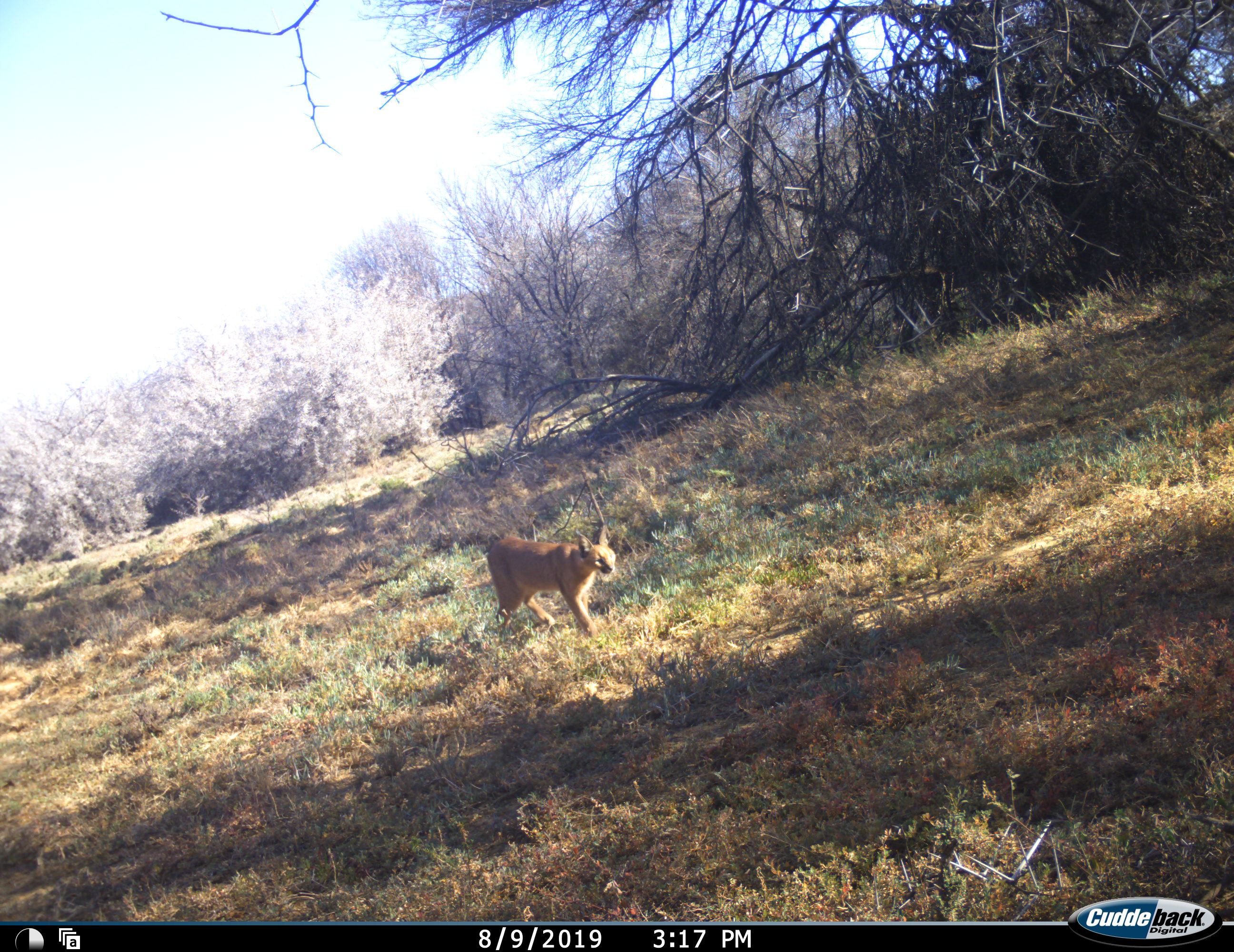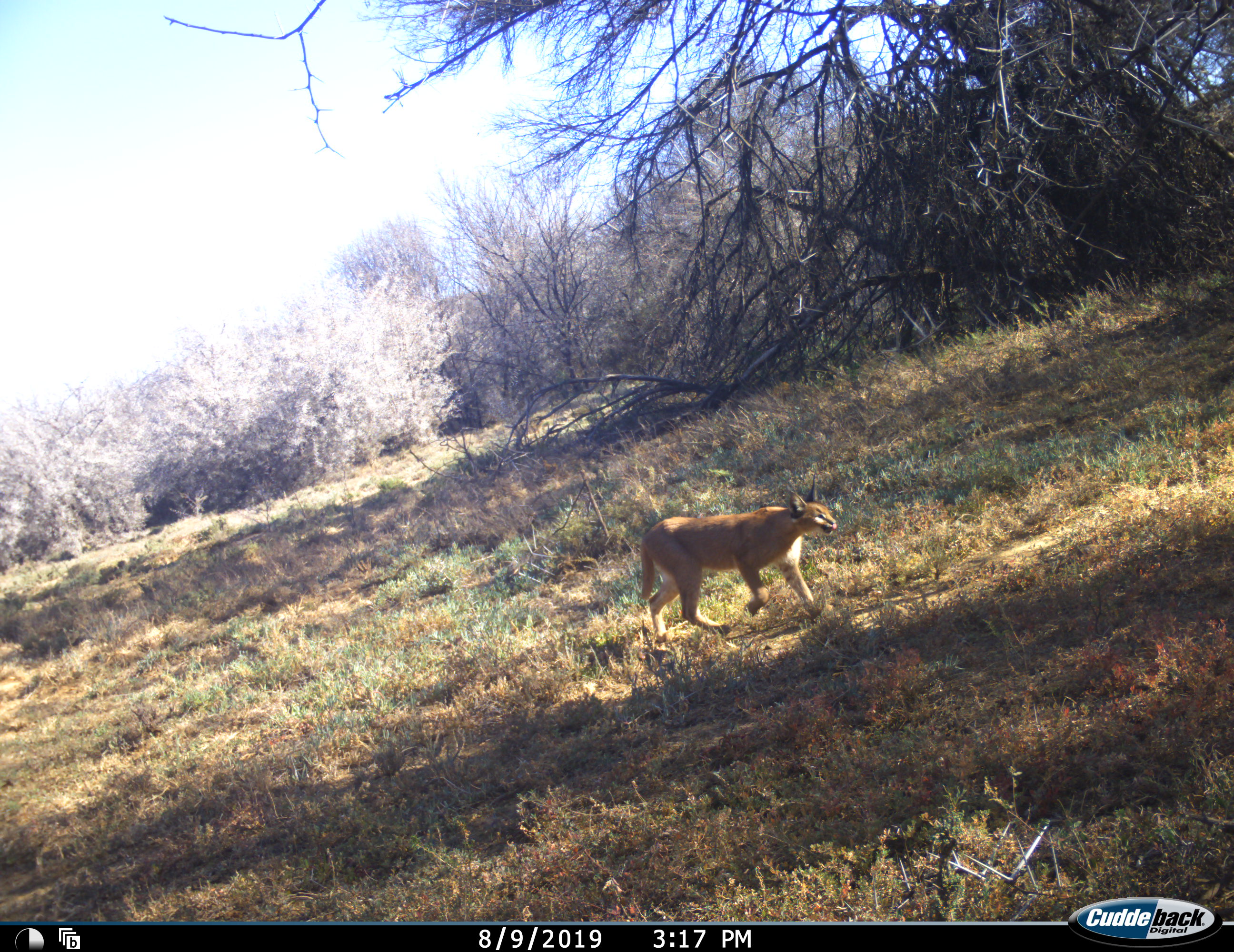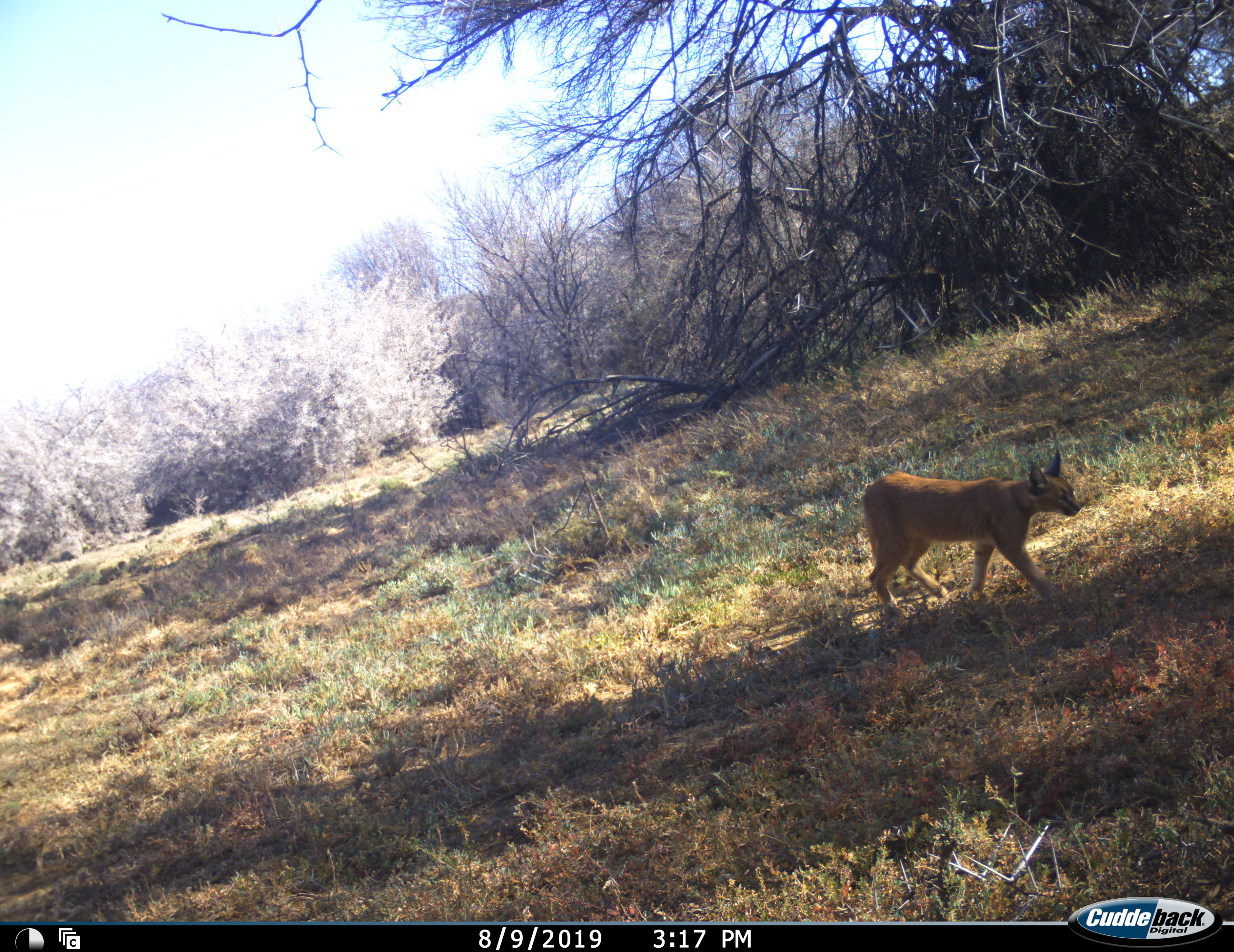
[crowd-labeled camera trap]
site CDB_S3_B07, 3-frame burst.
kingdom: Animalia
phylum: Chordata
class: Mammalia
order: Carnivora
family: Felidae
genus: Caracal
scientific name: Caracal caracal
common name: caracal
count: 1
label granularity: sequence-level